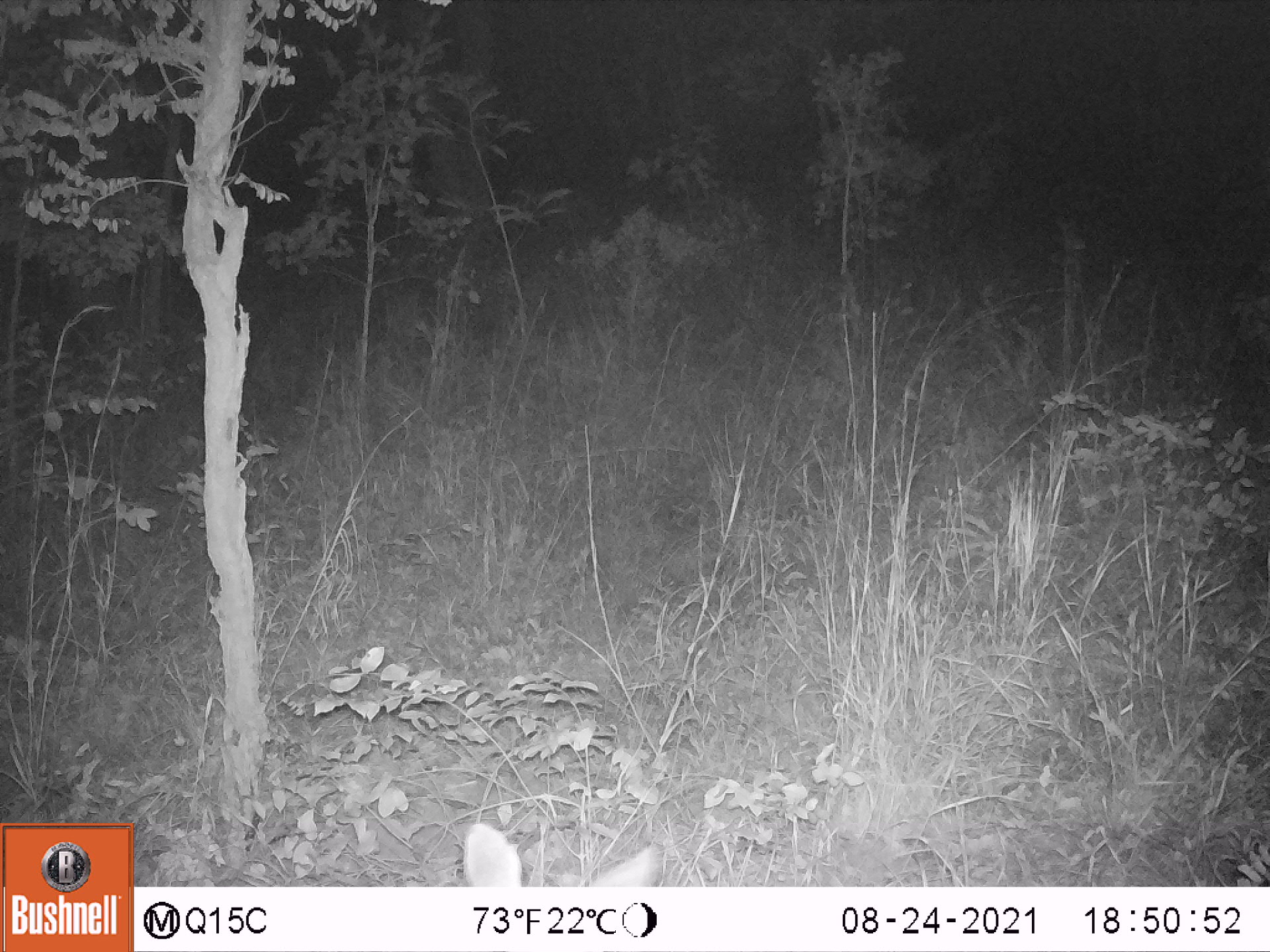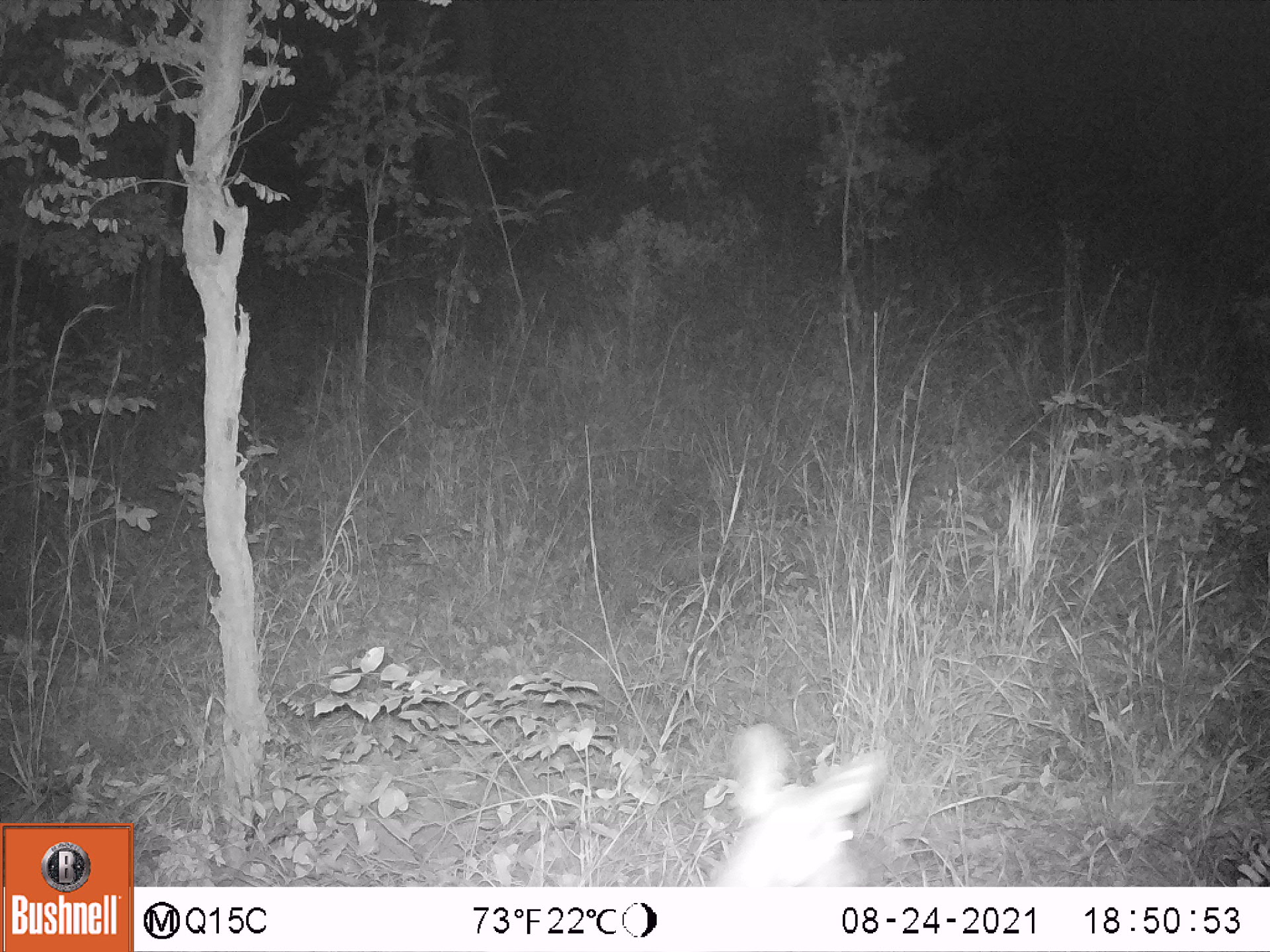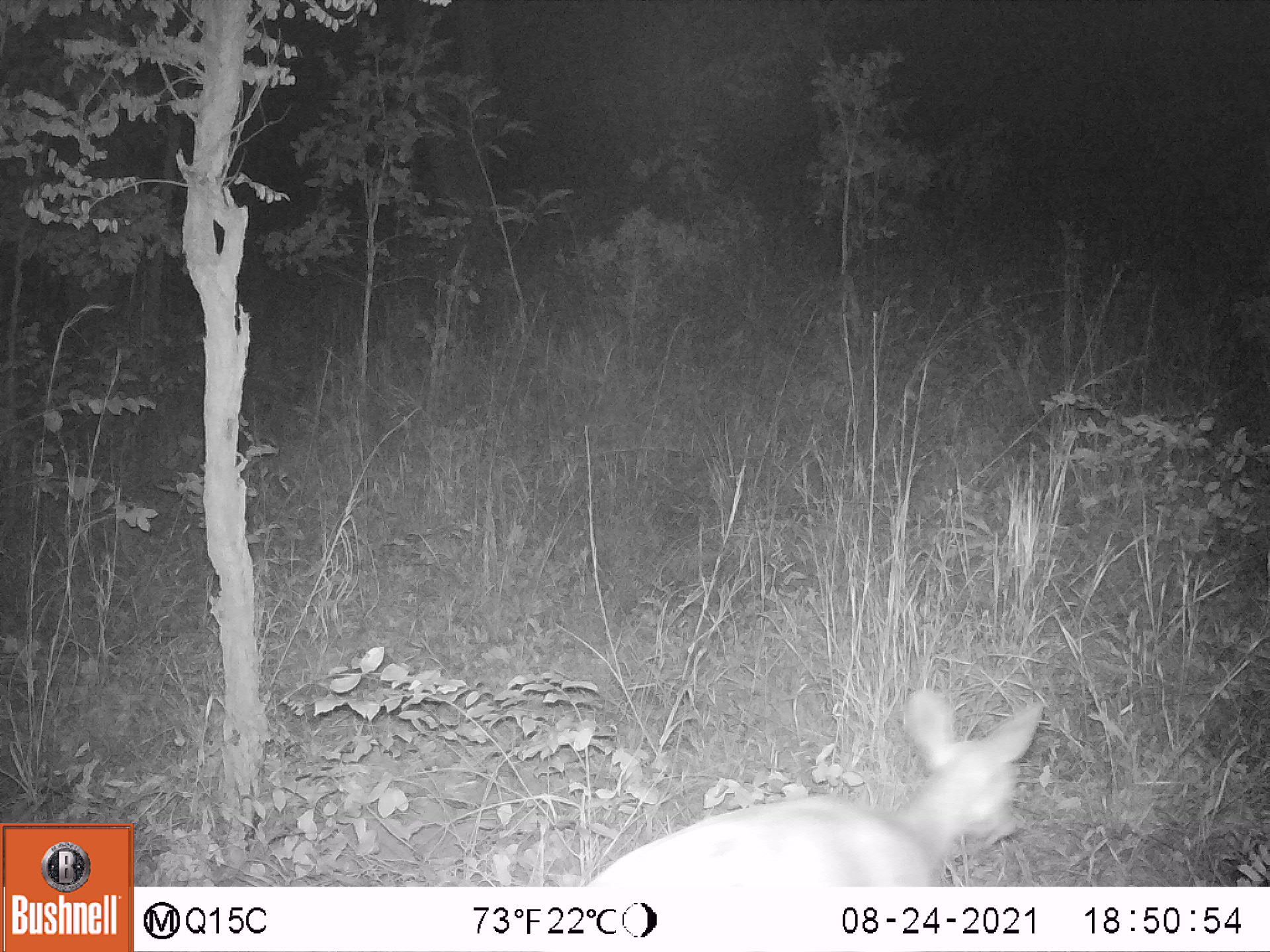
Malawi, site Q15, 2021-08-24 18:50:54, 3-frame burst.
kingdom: Animalia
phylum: Chordata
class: Mammalia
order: Artiodactyla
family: Bovidae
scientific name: Antilopinae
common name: small antelope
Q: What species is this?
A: Small antelope (Antilopinae).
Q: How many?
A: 1.